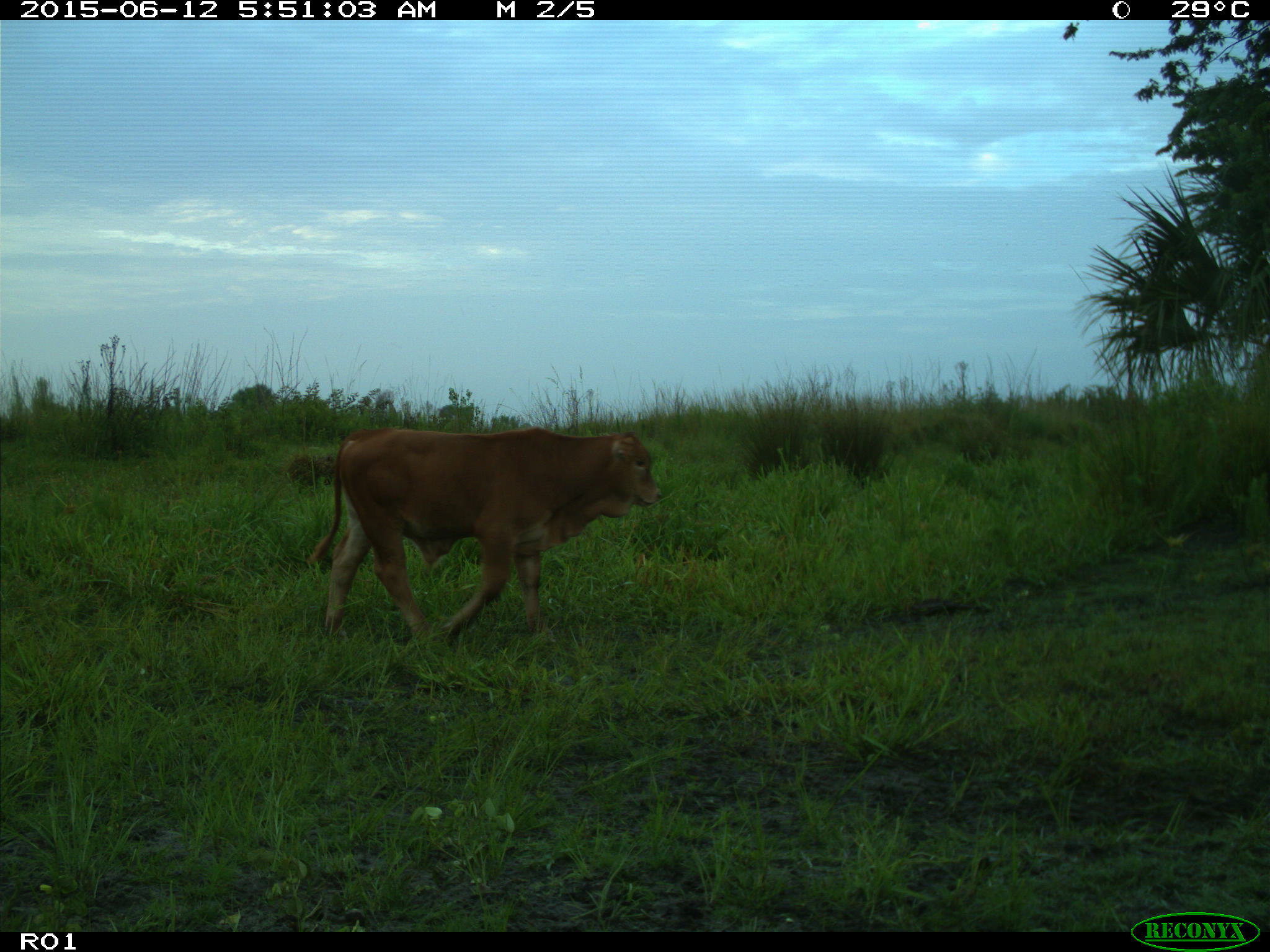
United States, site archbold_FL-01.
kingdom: Animalia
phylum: Chordata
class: Mammalia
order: Artiodactyla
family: Bovidae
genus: Bos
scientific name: Bos taurus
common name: domestic cow